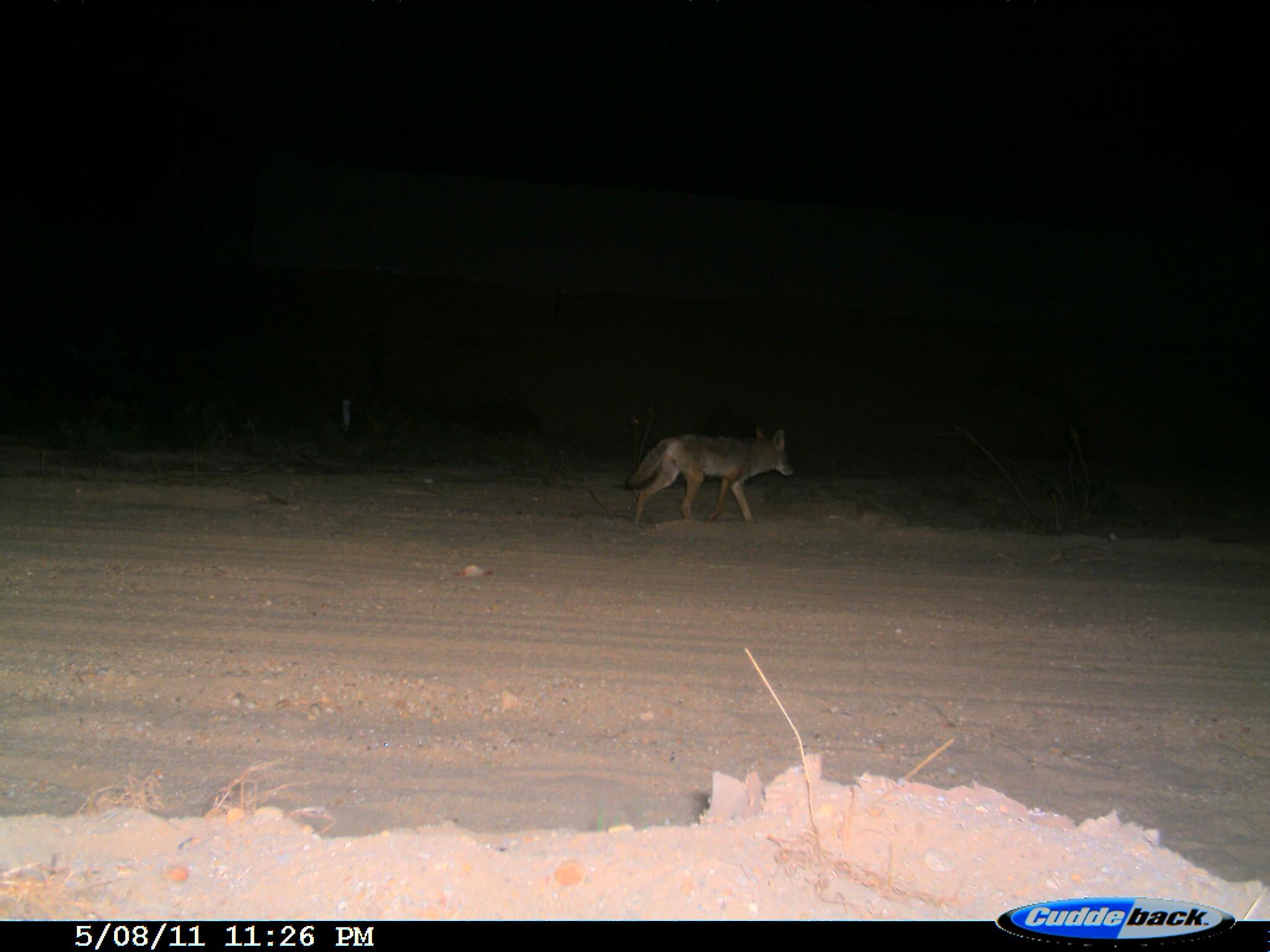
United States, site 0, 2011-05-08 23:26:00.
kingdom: Animalia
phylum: Chordata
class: Mammalia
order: Carnivora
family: Canidae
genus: Canis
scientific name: Canis latrans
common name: coyote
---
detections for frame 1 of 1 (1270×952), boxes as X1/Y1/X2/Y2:
coyote: 621/414/805/536